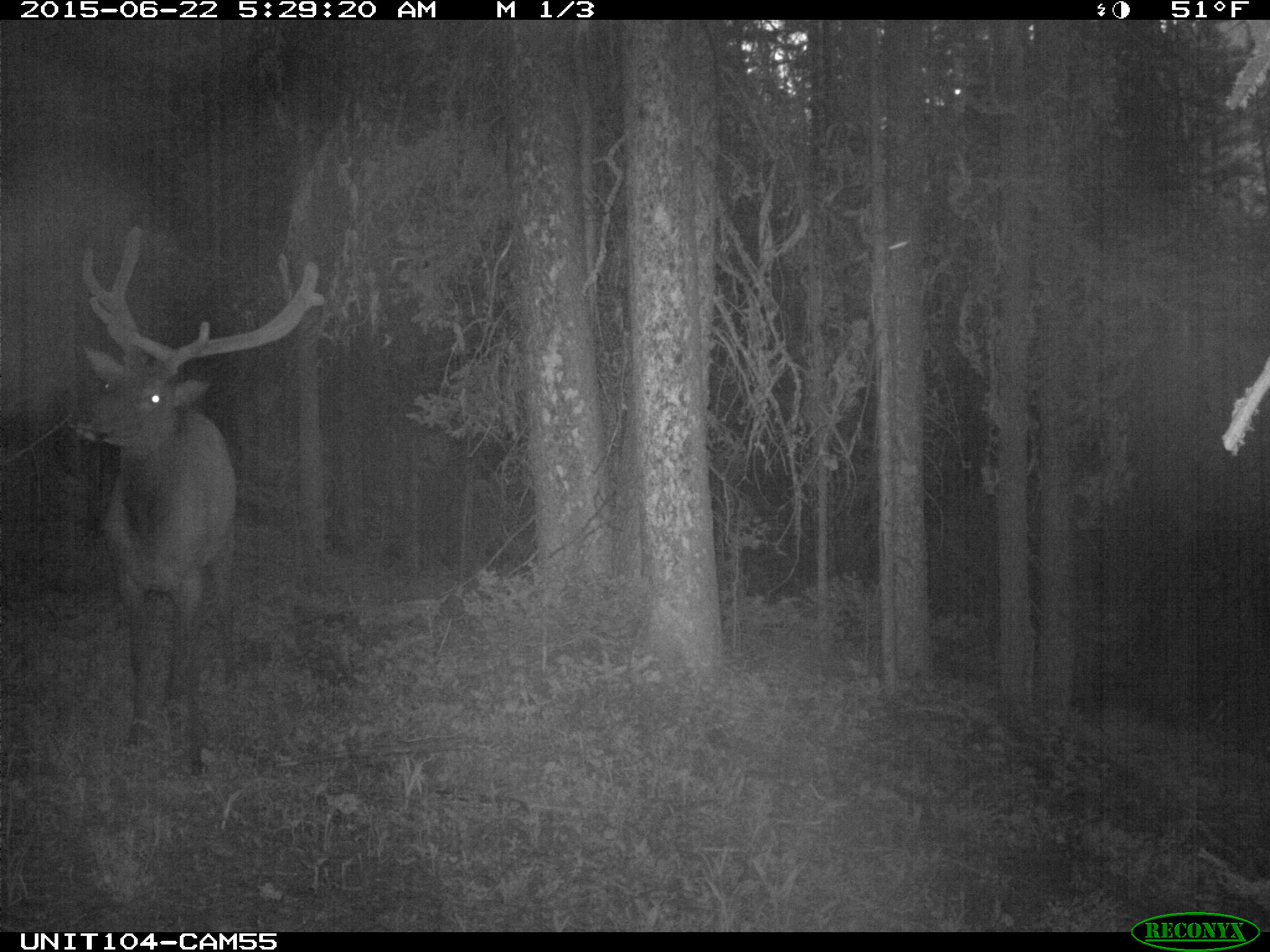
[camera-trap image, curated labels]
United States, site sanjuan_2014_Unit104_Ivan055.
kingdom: Animalia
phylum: Chordata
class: Mammalia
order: Artiodactyla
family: Cervidae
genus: Cervus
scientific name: Cervus elaphus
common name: red deer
Cervus elaphus (red deer).